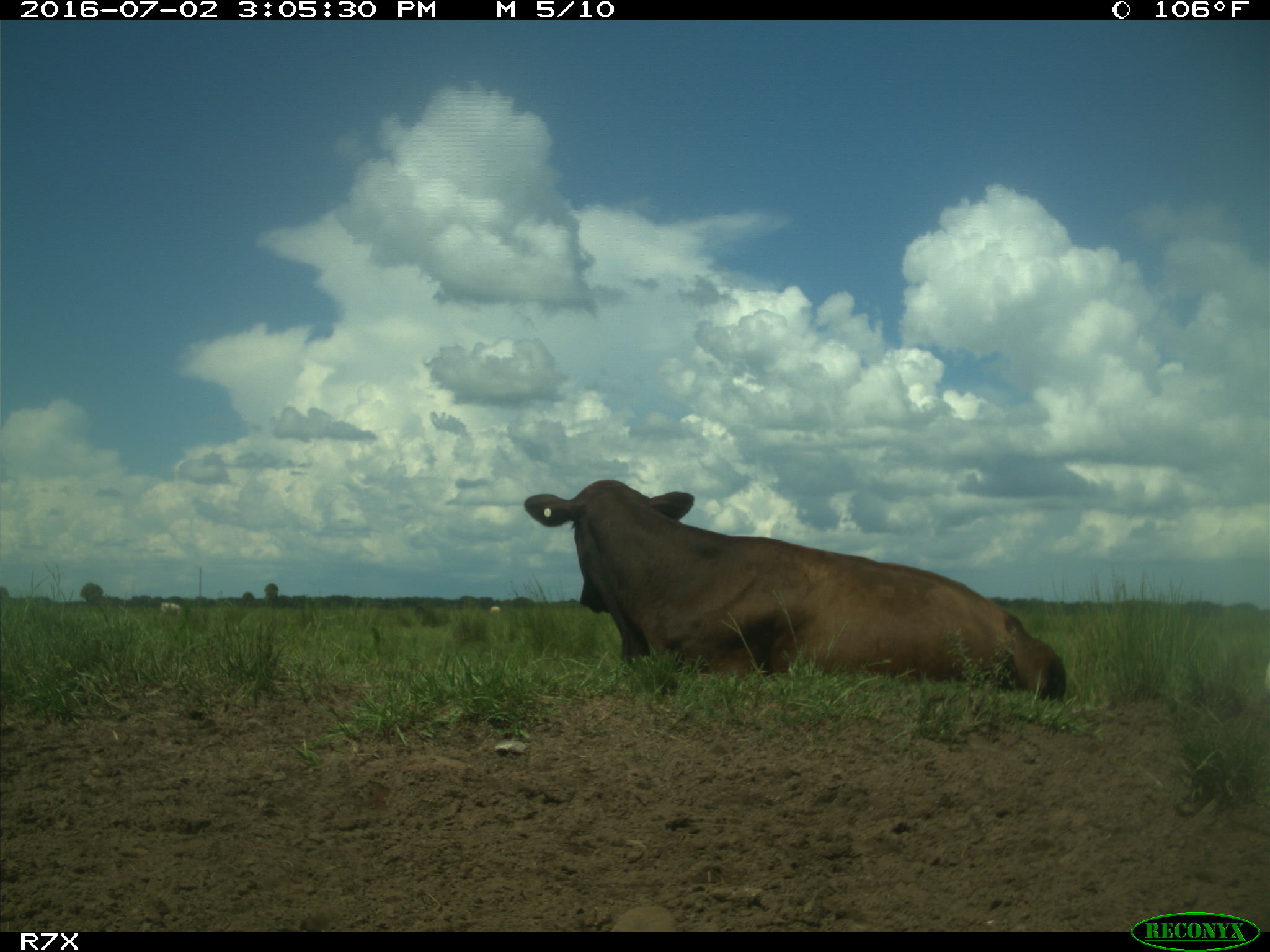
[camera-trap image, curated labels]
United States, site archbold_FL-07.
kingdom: Animalia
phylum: Chordata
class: Mammalia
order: Artiodactyla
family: Bovidae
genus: Bos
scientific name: Bos taurus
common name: domestic cow